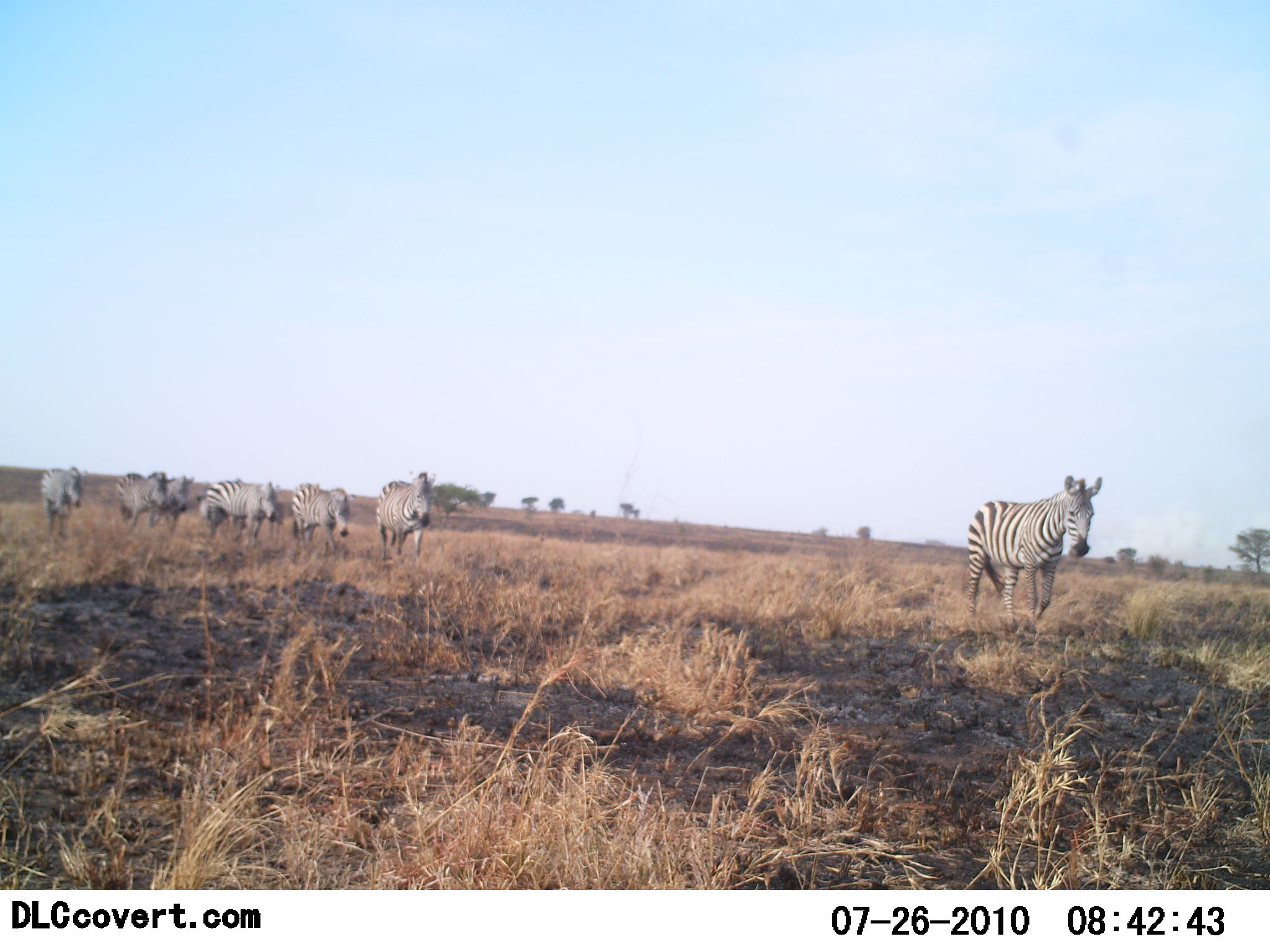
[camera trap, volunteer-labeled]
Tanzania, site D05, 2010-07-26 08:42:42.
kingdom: Animalia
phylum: Chordata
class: Mammalia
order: Perissodactyla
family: Equidae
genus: Equus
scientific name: Equus quagga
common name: plains zebra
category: zebra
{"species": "zebra (plains zebra) (Equus quagga)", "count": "7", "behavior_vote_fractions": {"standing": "29%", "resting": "0%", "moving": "76%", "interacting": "0%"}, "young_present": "0%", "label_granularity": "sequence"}